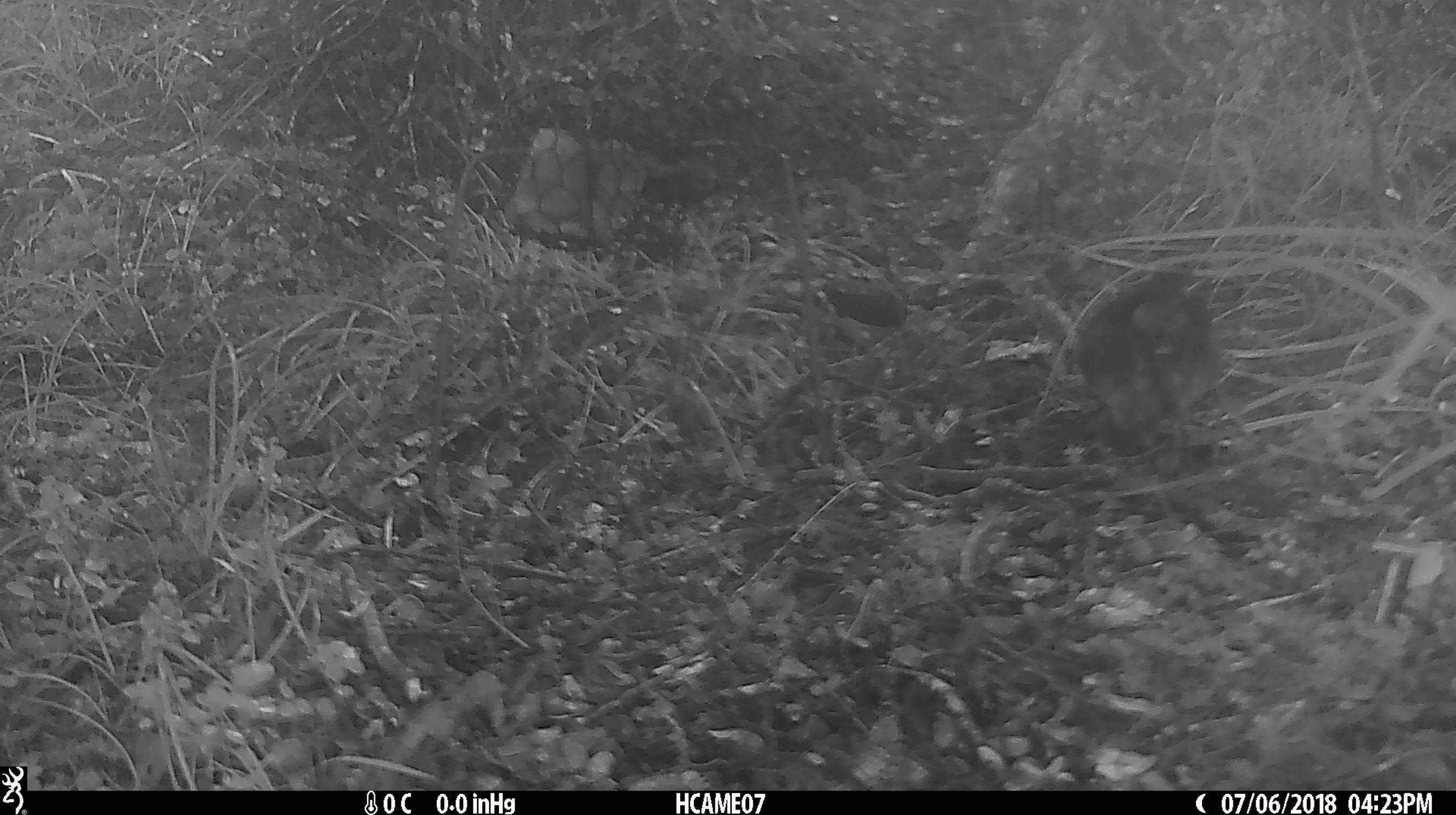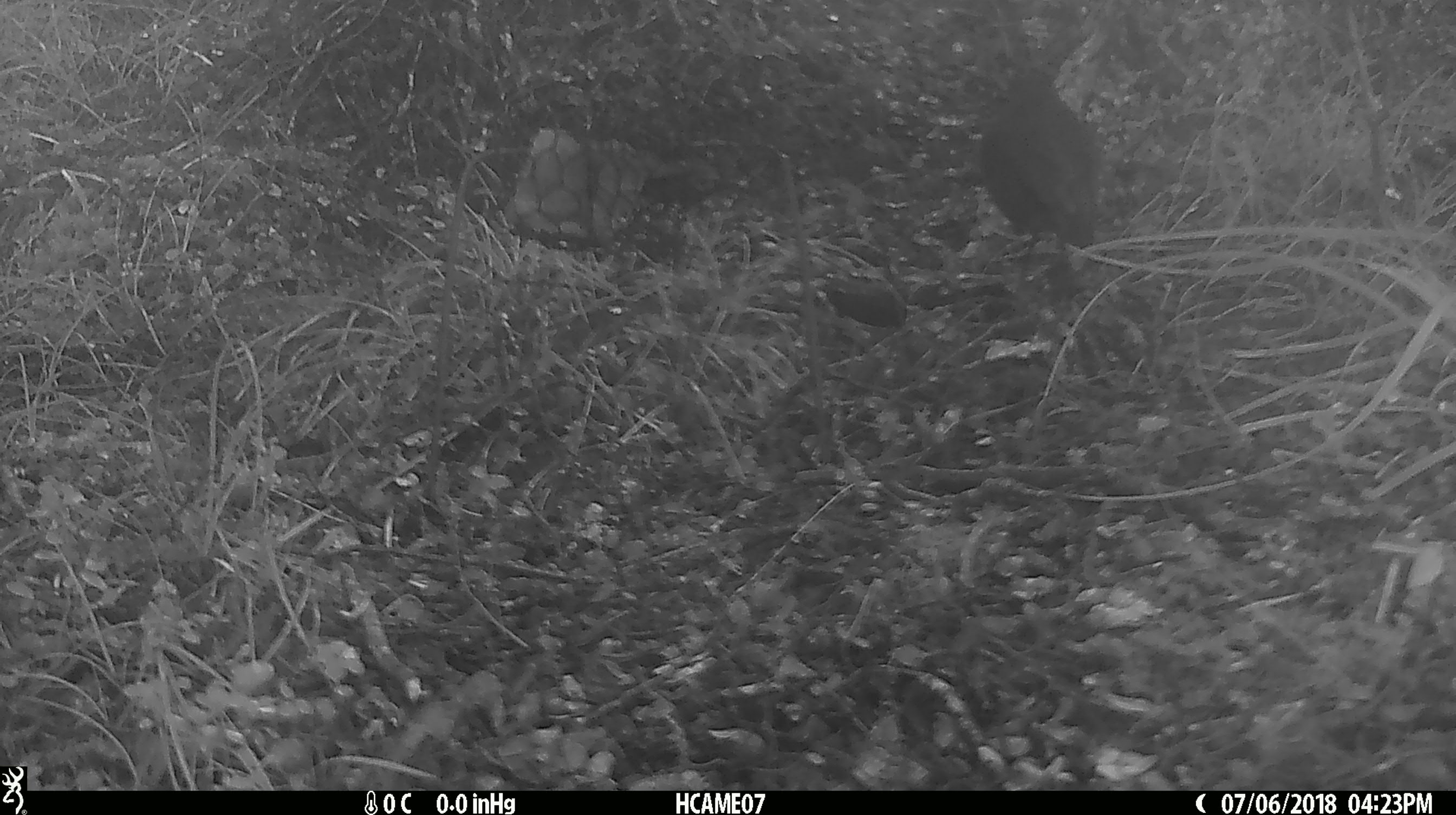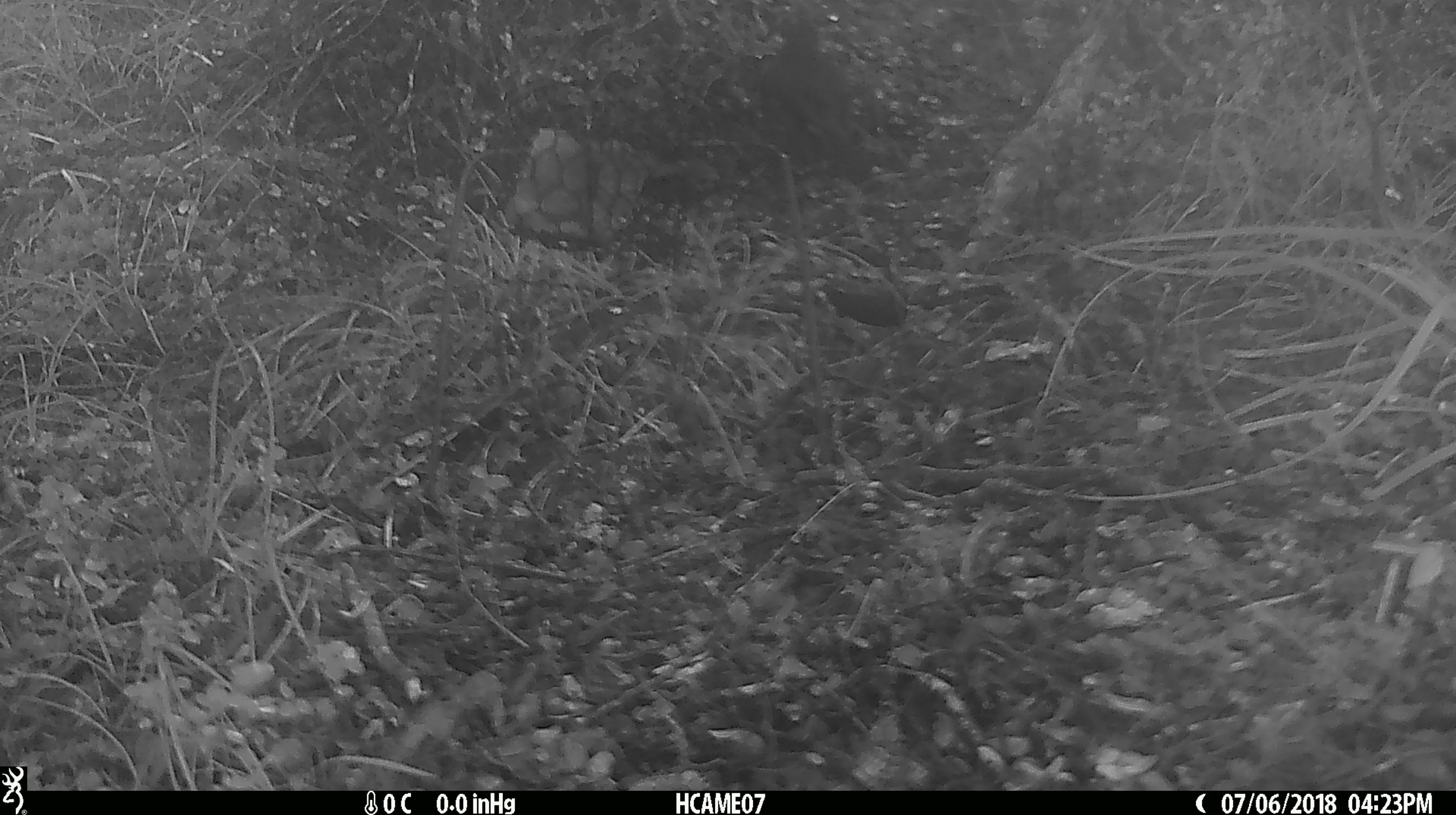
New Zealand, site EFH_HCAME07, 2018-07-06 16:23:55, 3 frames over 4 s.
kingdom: Animalia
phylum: Chordata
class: Aves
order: Passeriformes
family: Petroicidae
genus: Petroica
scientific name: Petroica australis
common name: new zealand robin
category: robin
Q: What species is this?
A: Robin (new zealand robin) (Petroica australis).